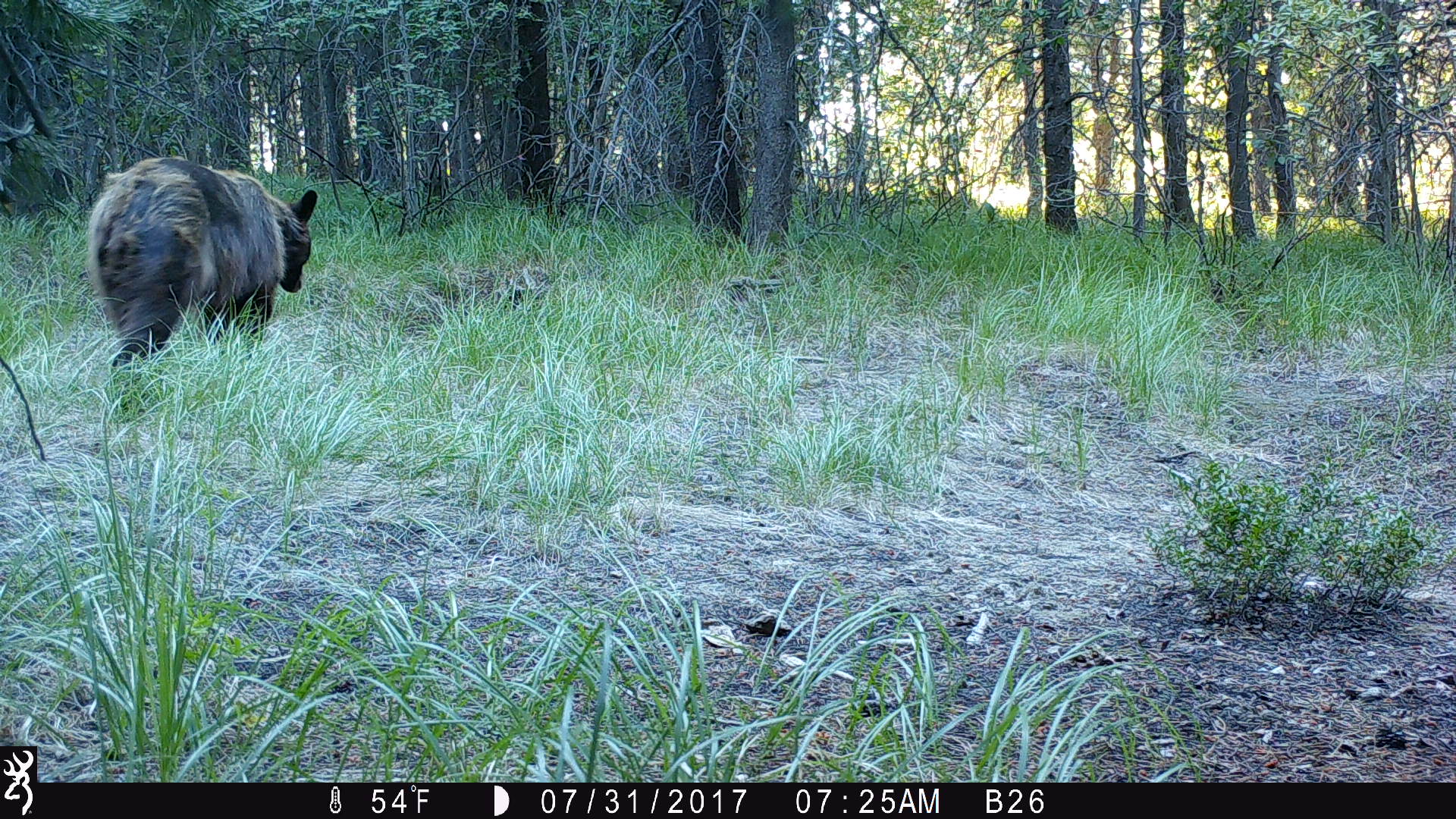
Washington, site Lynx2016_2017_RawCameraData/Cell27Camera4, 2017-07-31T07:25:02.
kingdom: Animalia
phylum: Chordata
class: Mammalia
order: Carnivora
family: Ursidae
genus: Ursus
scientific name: Ursus americanus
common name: american black bear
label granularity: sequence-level